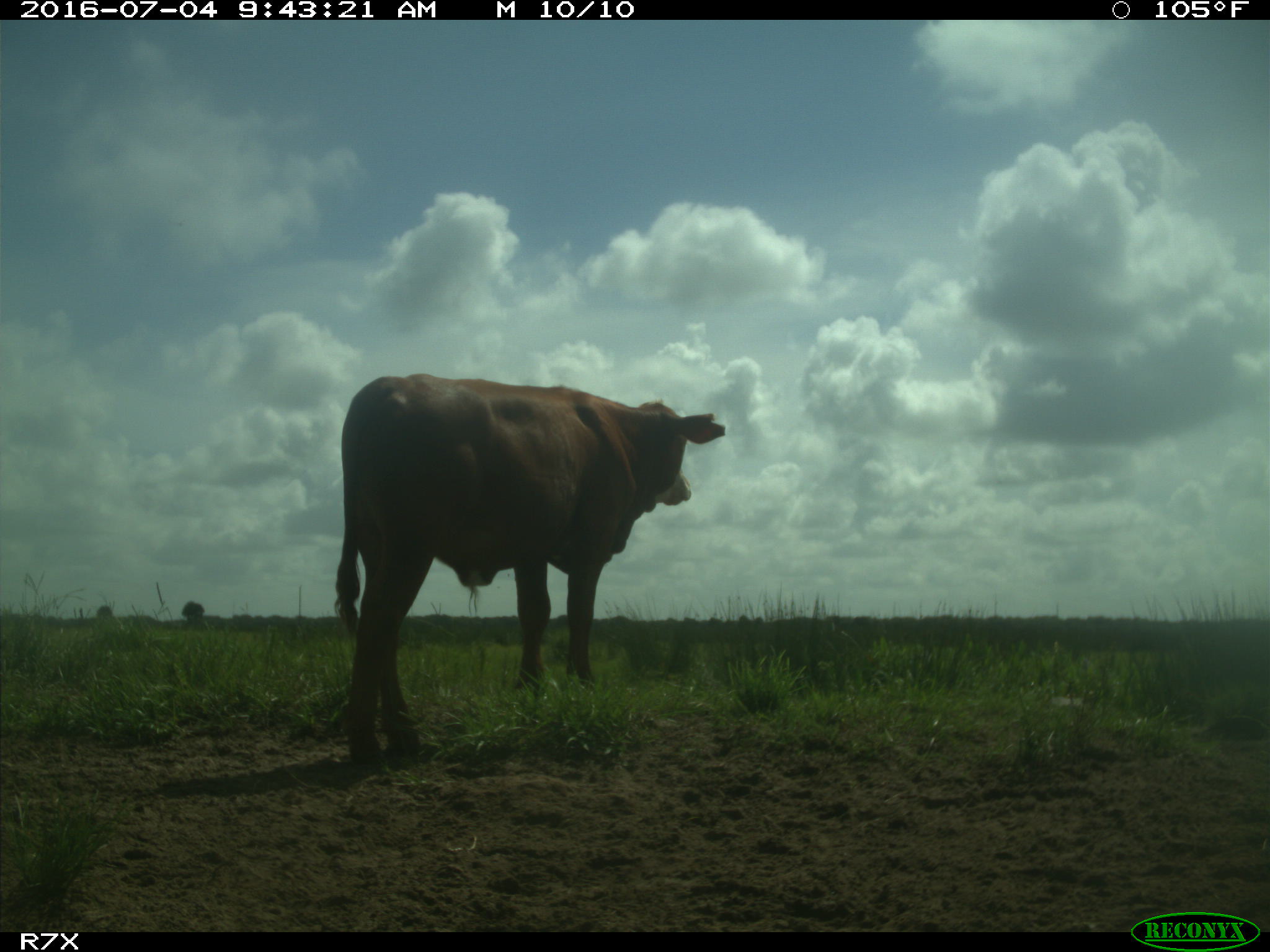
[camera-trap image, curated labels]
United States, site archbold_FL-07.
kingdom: Animalia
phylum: Chordata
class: Mammalia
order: Artiodactyla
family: Bovidae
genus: Bos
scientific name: Bos taurus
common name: domestic cow